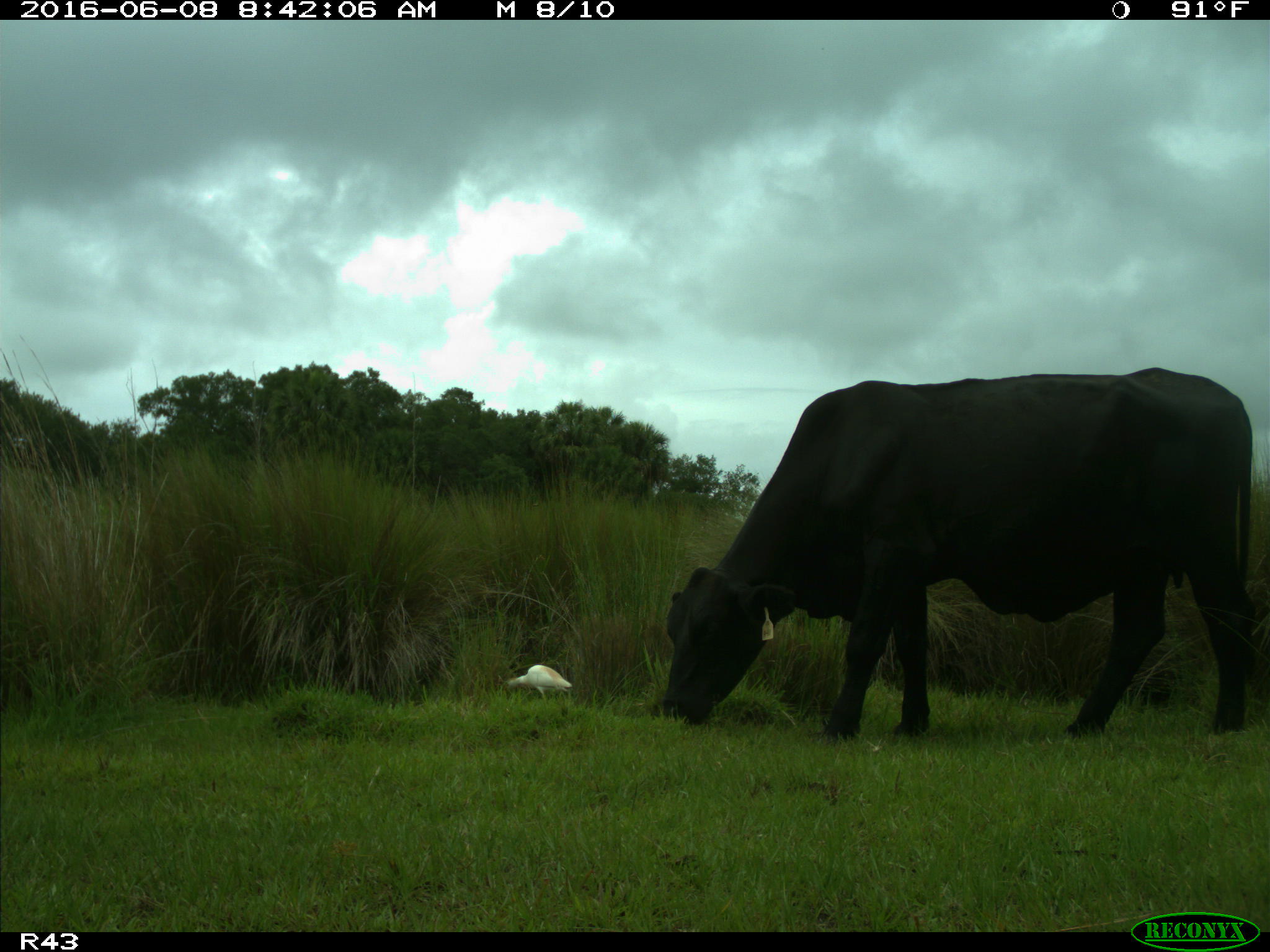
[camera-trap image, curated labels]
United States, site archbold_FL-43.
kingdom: Animalia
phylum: Chordata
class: Mammalia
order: Artiodactyla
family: Bovidae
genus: Bos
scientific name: Bos taurus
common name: domestic cow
Bos taurus (domestic cow).